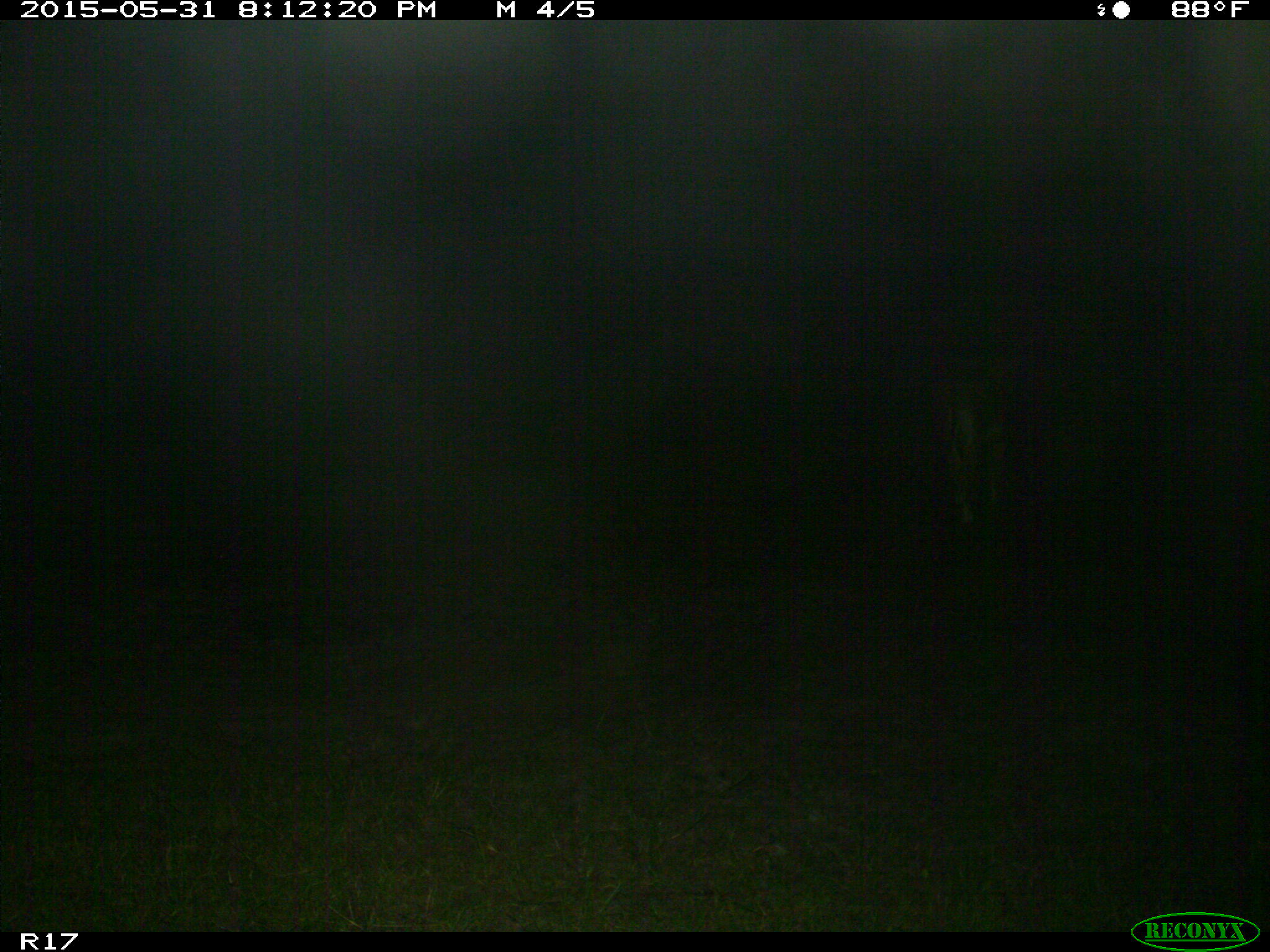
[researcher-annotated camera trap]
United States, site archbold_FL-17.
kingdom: Animalia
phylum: Chordata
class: Mammalia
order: Artiodactyla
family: Bovidae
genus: Bos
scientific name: Bos taurus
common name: domestic cow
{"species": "Bos taurus (domestic cow)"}